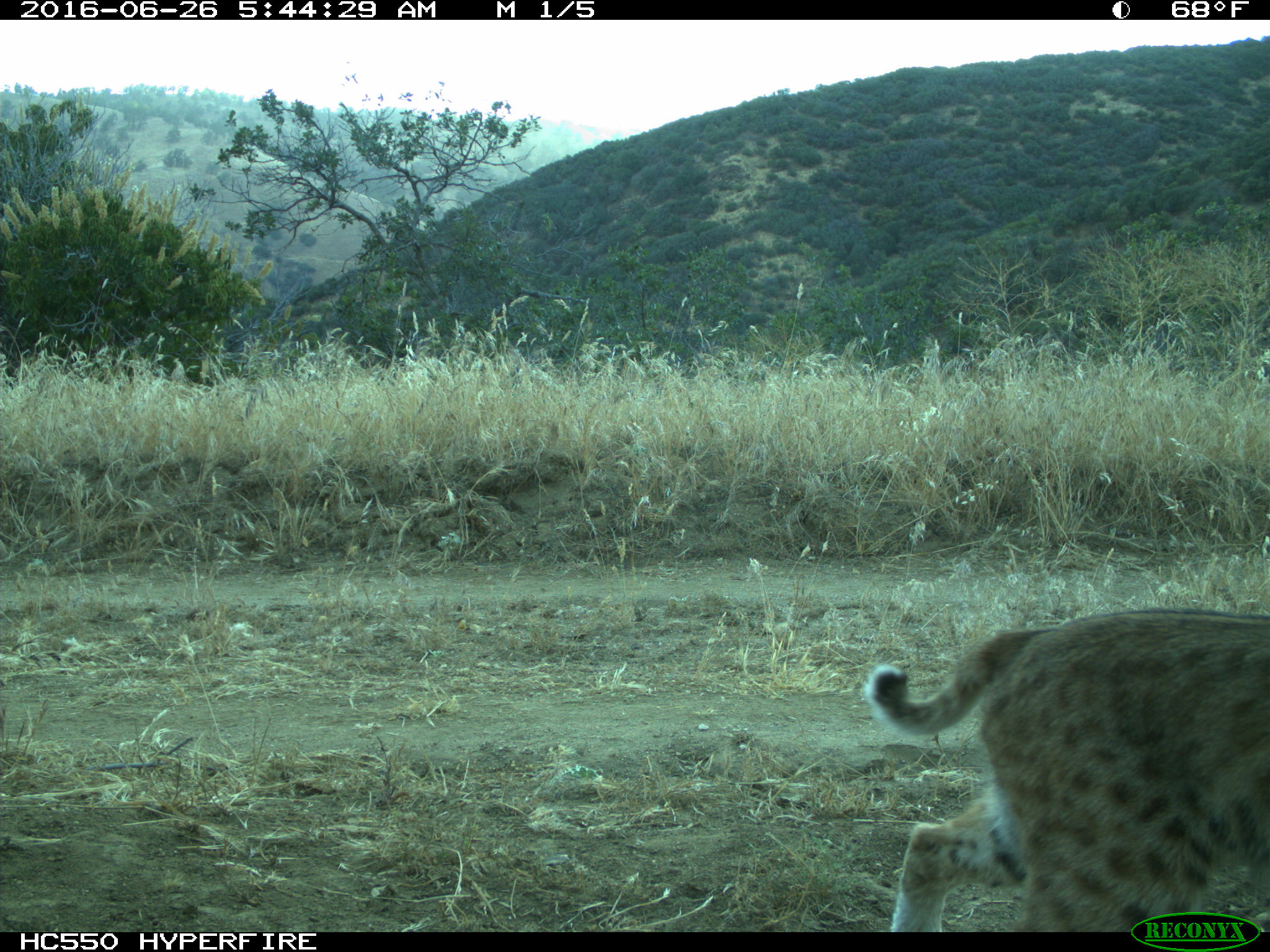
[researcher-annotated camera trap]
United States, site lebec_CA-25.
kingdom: Animalia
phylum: Chordata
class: Mammalia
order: Carnivora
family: Felidae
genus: Lynx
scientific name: Lynx rufus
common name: bobcat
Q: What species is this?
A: Lynx rufus (bobcat).